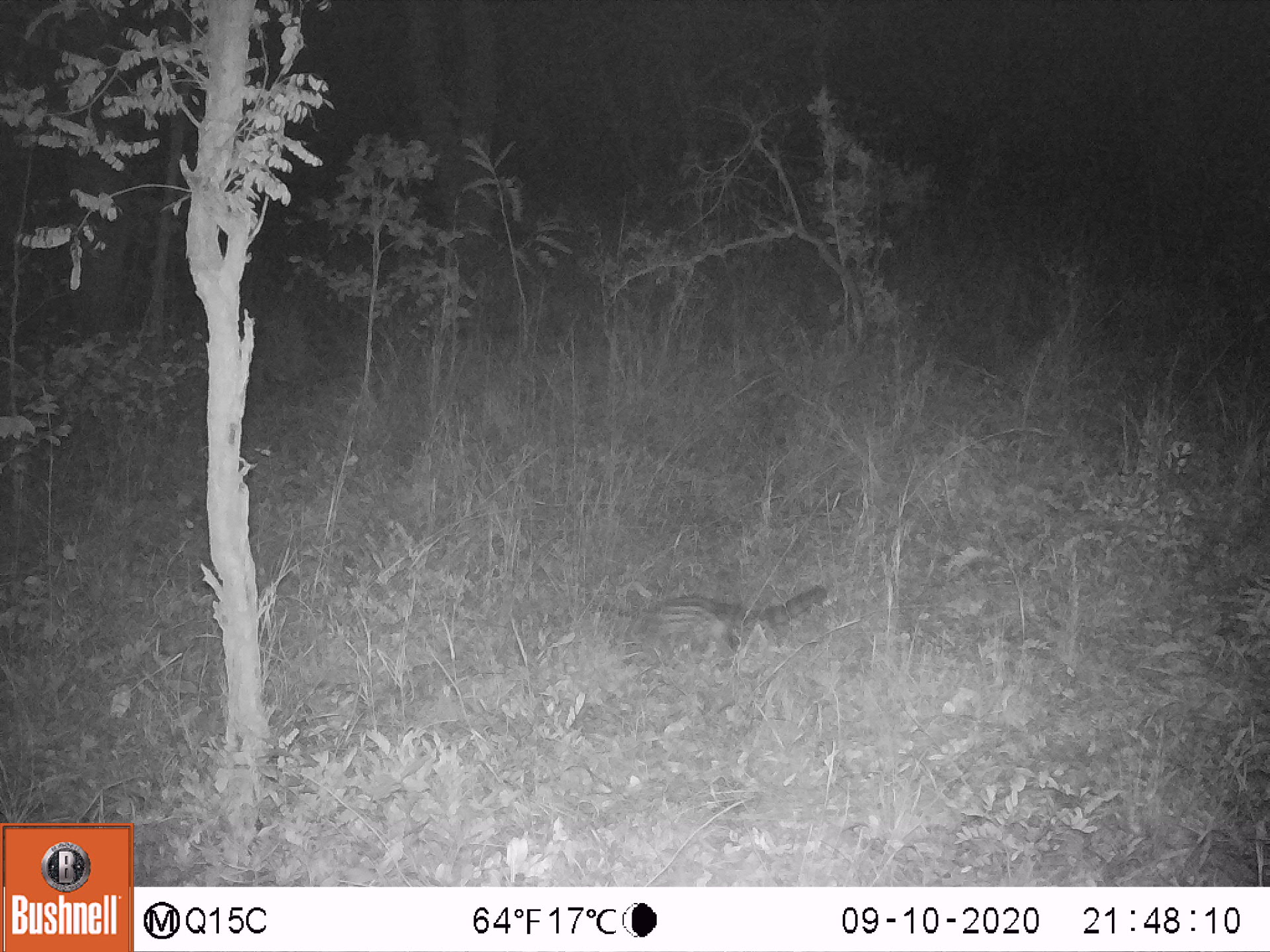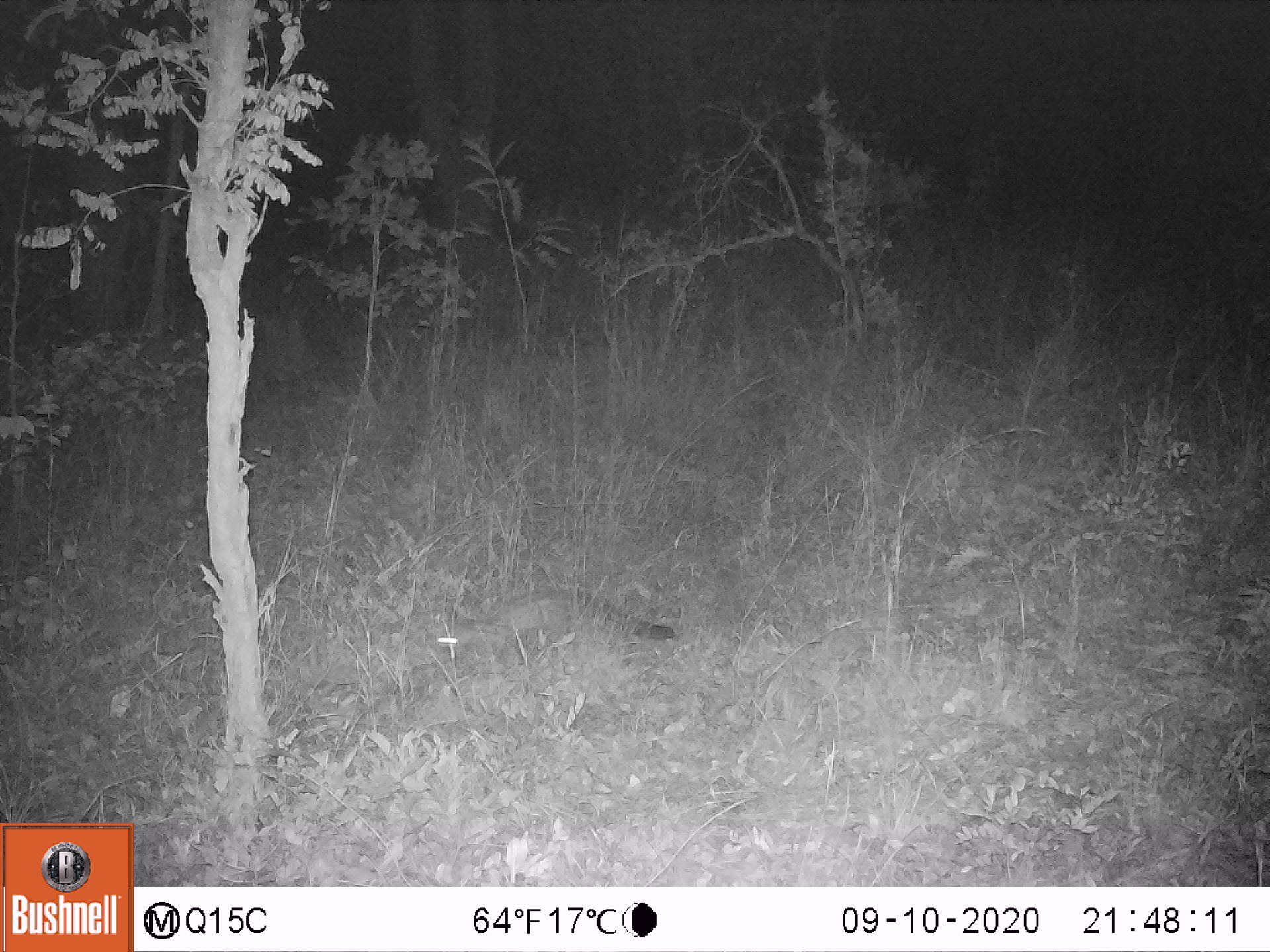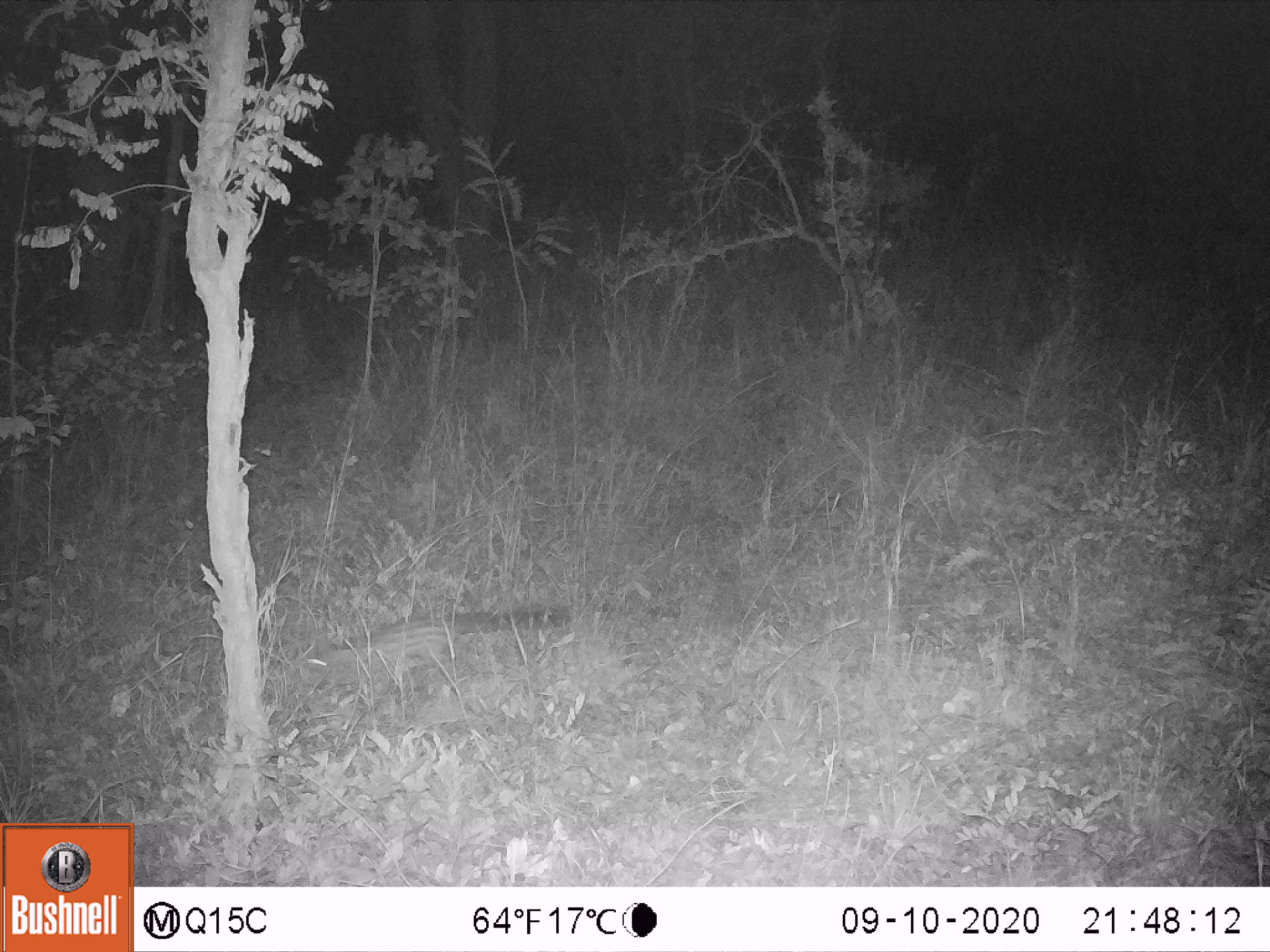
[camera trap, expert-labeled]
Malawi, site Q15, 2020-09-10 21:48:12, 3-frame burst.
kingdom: Animalia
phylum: Chordata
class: Mammalia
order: Carnivora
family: Viverridae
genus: Genetta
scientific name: Genetta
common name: genet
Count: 1.